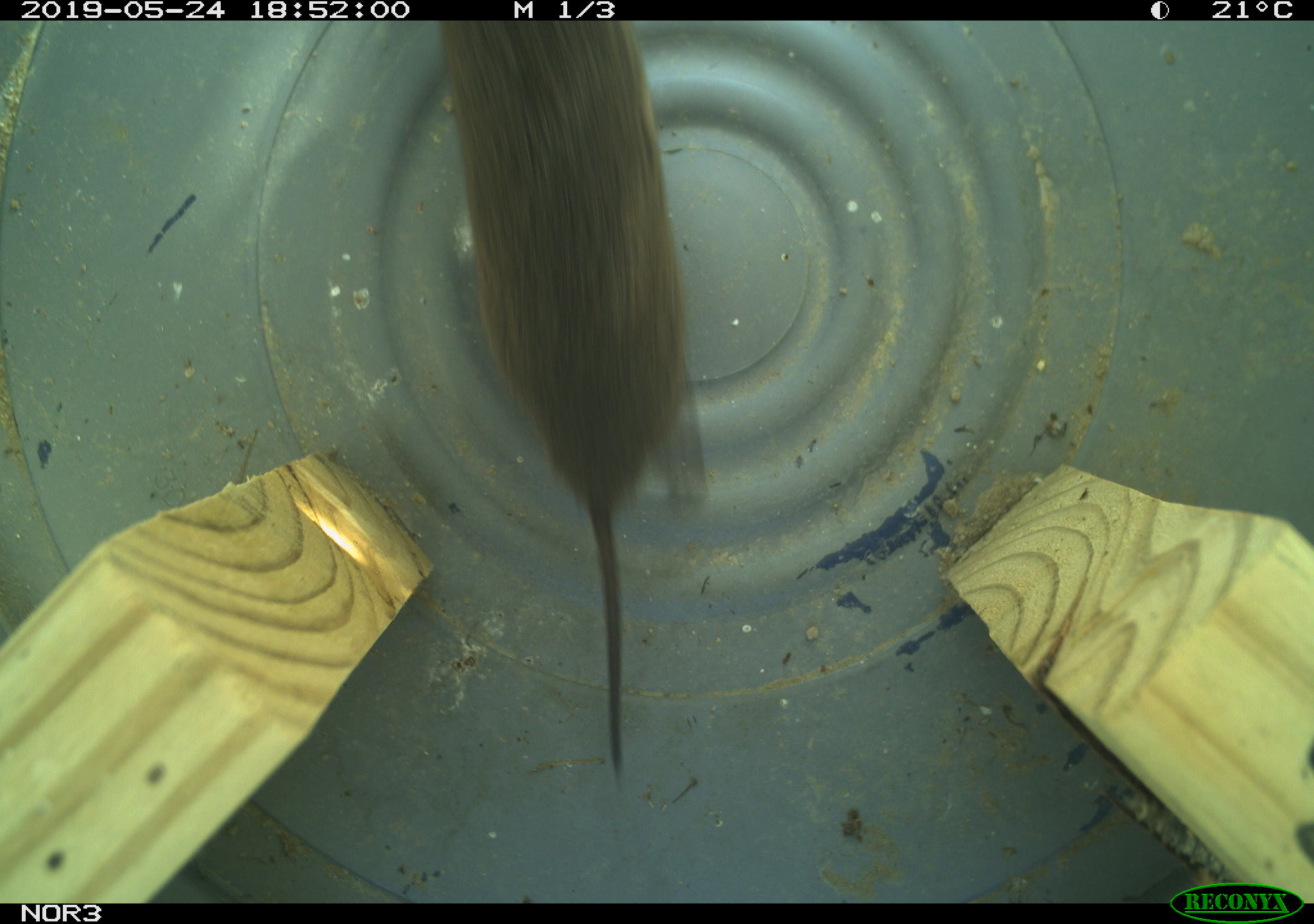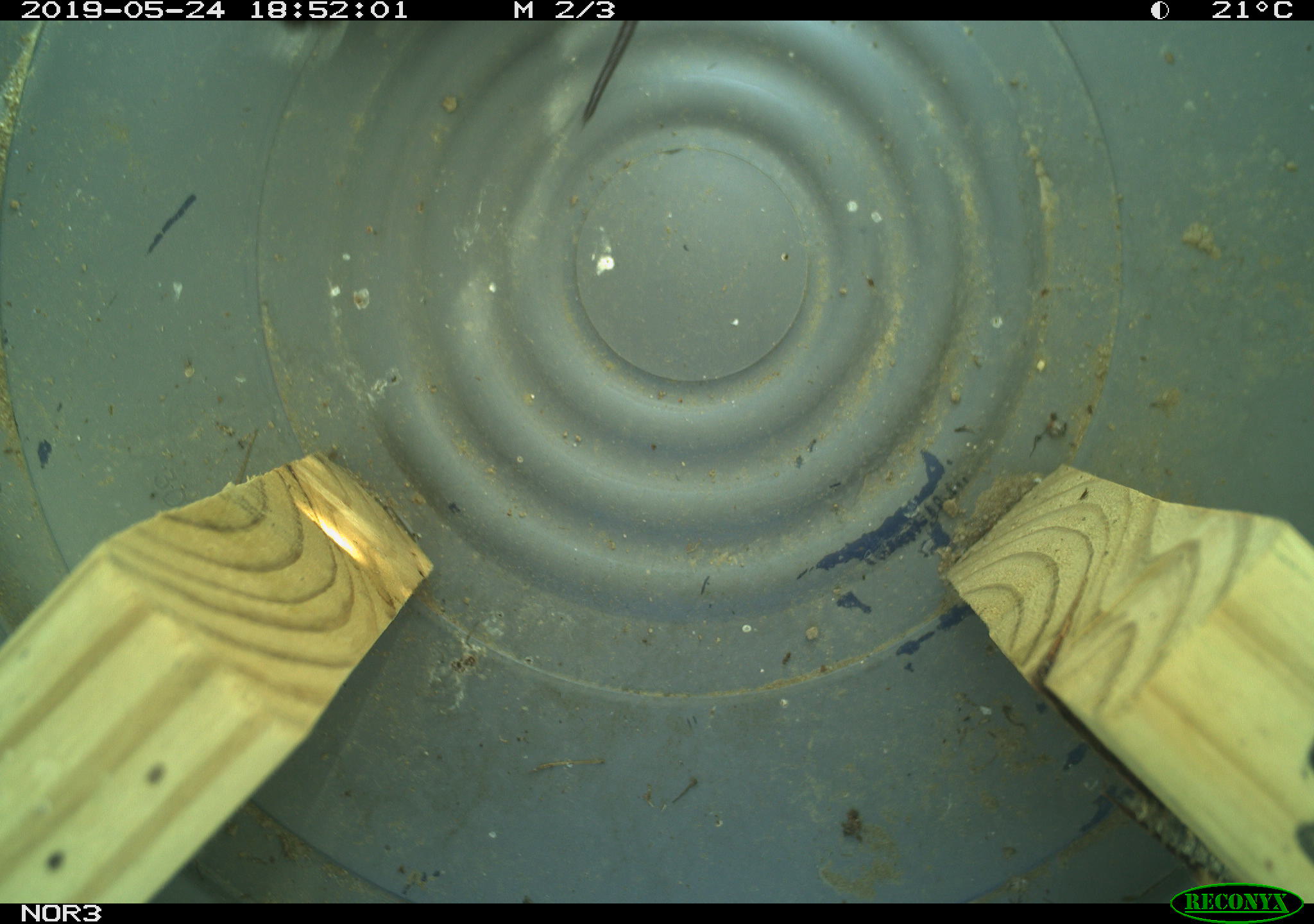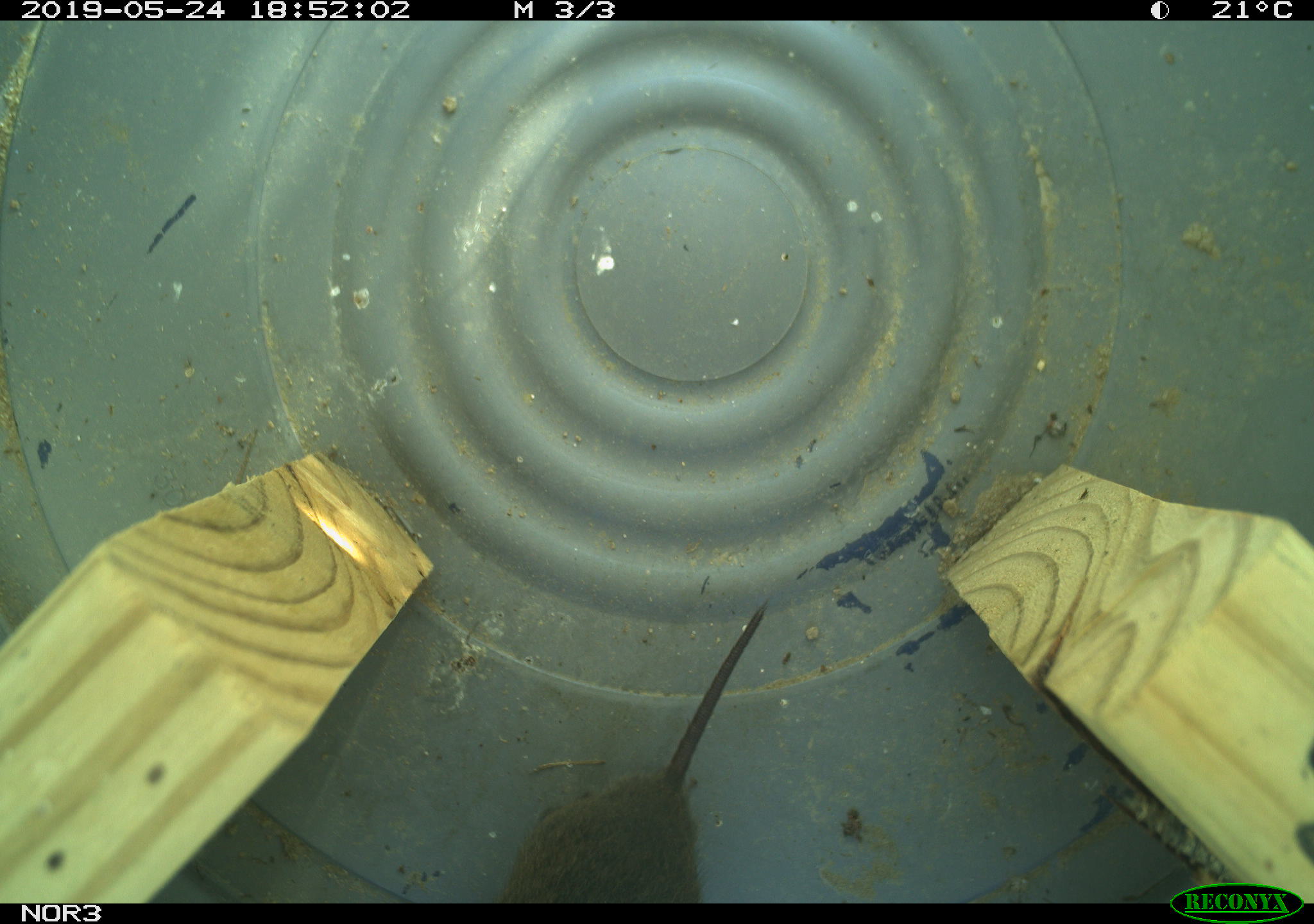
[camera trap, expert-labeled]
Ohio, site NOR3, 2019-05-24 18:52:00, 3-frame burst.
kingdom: Animalia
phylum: Chordata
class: Mammalia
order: Rodentia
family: Cricetidae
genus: Microtus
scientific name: Microtus pennsylvanicus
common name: meadow vole